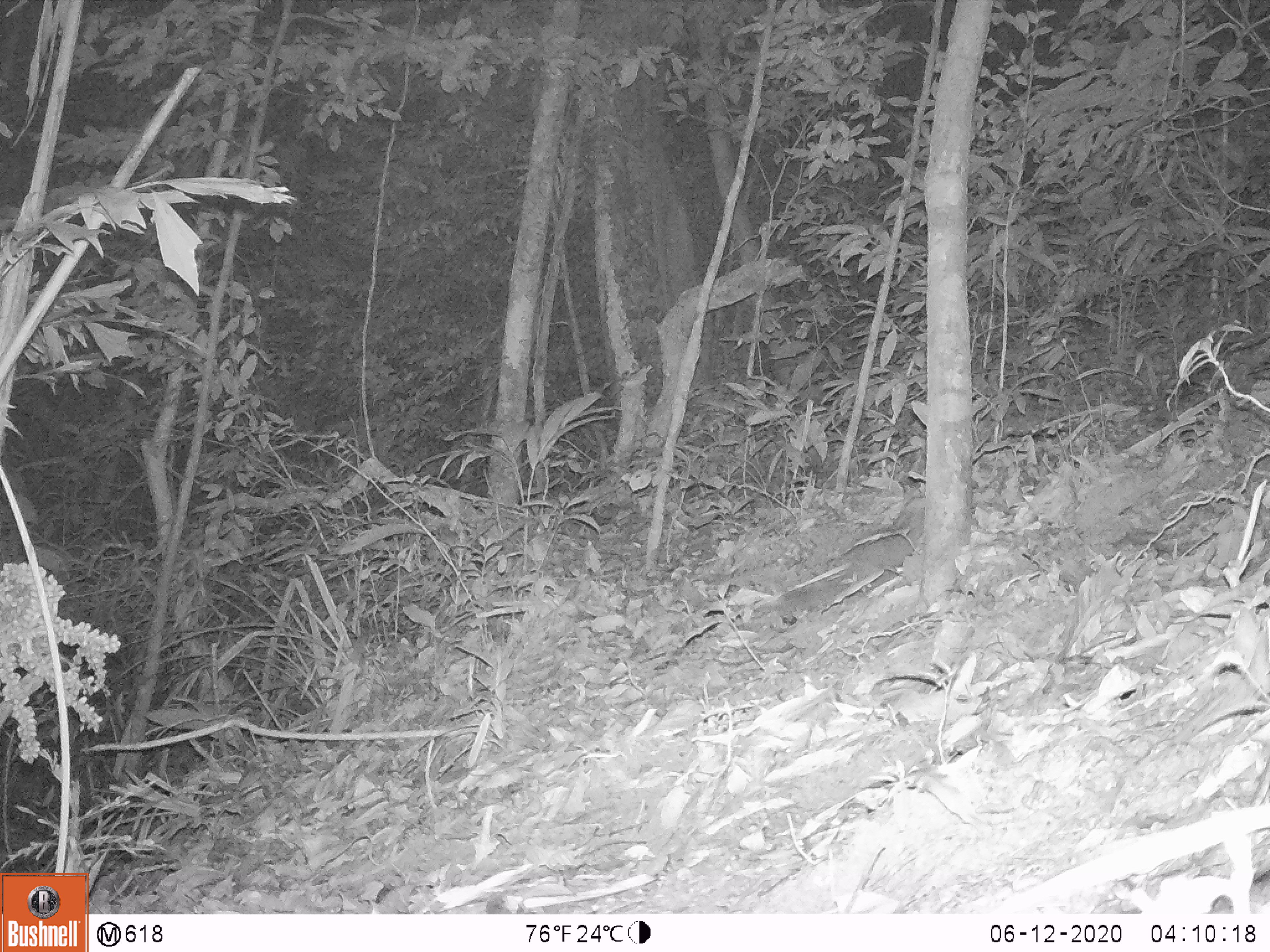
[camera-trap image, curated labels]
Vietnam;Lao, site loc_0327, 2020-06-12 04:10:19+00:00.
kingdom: Animalia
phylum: Chordata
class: Mammalia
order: Carnivora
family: Mustelidae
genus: Melogale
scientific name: Melogale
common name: ferret badger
Ferret badger (Melogale). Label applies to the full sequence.